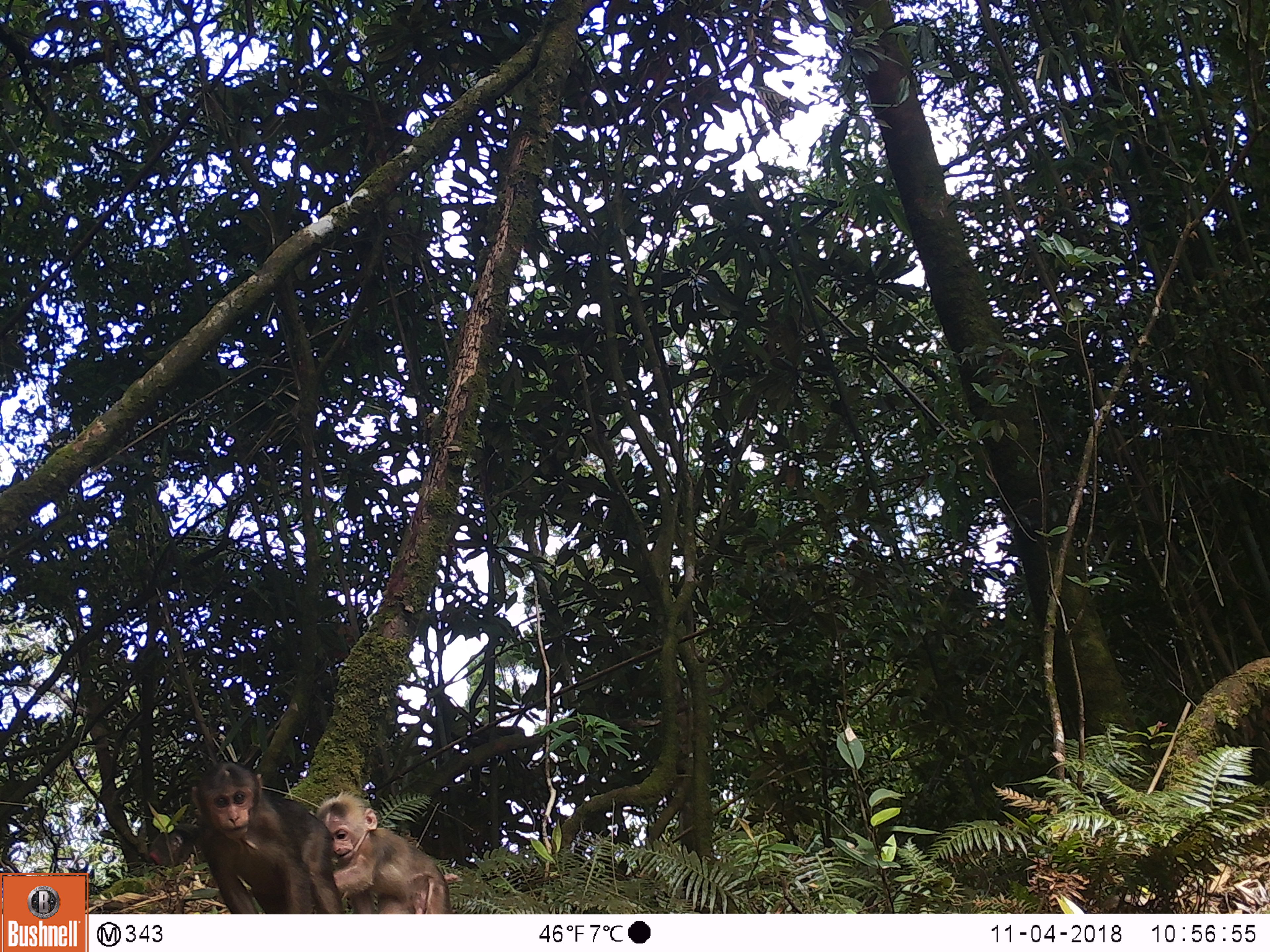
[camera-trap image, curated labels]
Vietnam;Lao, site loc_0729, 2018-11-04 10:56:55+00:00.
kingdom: Animalia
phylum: Chordata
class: Mammalia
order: Primates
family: Cercopithecidae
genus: Macaca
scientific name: Macaca arctoides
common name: stump-tailed macaque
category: stump tailed macaque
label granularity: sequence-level